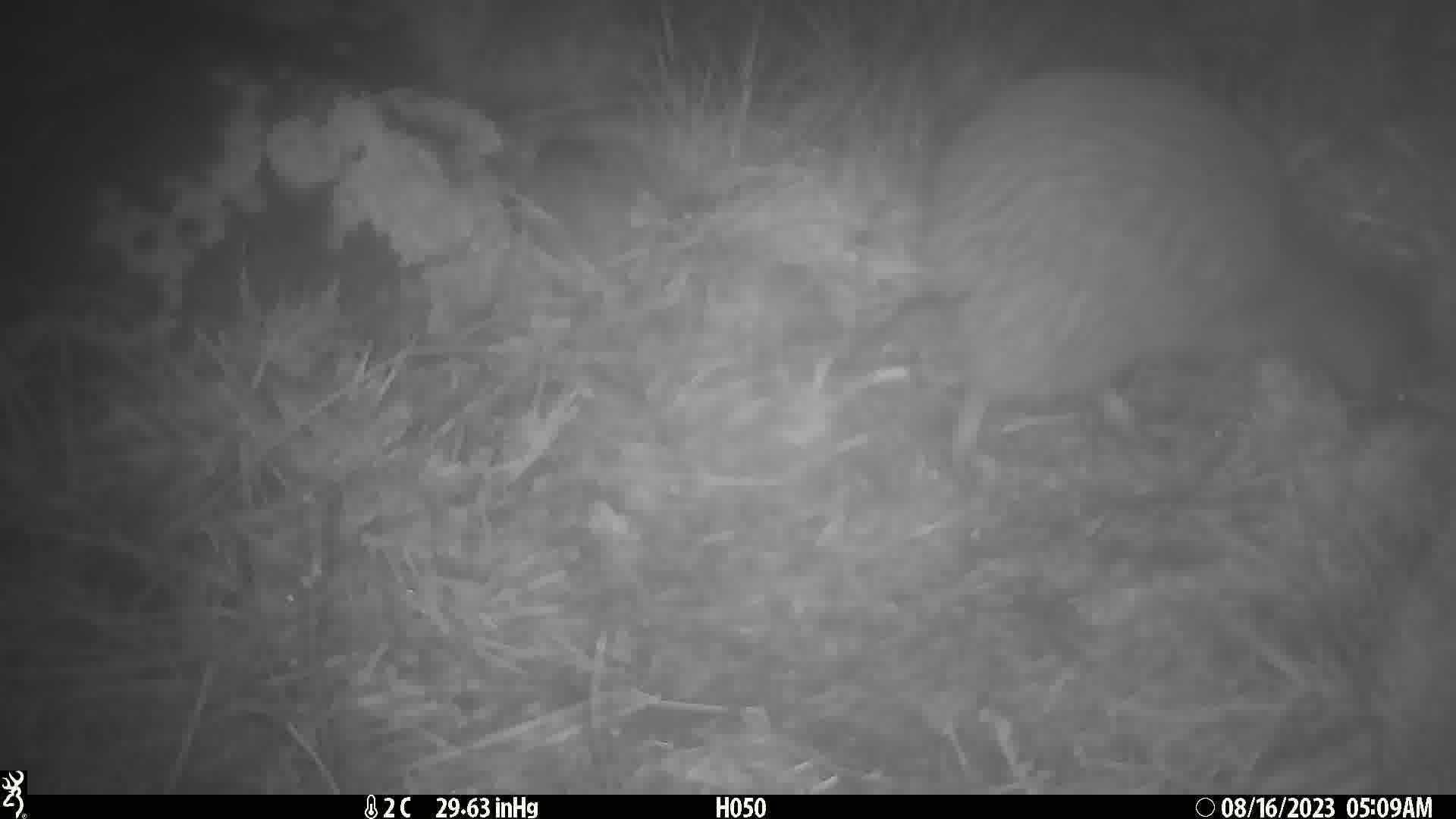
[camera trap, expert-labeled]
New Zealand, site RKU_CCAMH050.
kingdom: Animalia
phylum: Chordata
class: Aves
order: Apterygiformes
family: Apterygidae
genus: Apteryx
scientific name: Apteryx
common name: kiwi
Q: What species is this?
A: Kiwi (Apteryx).